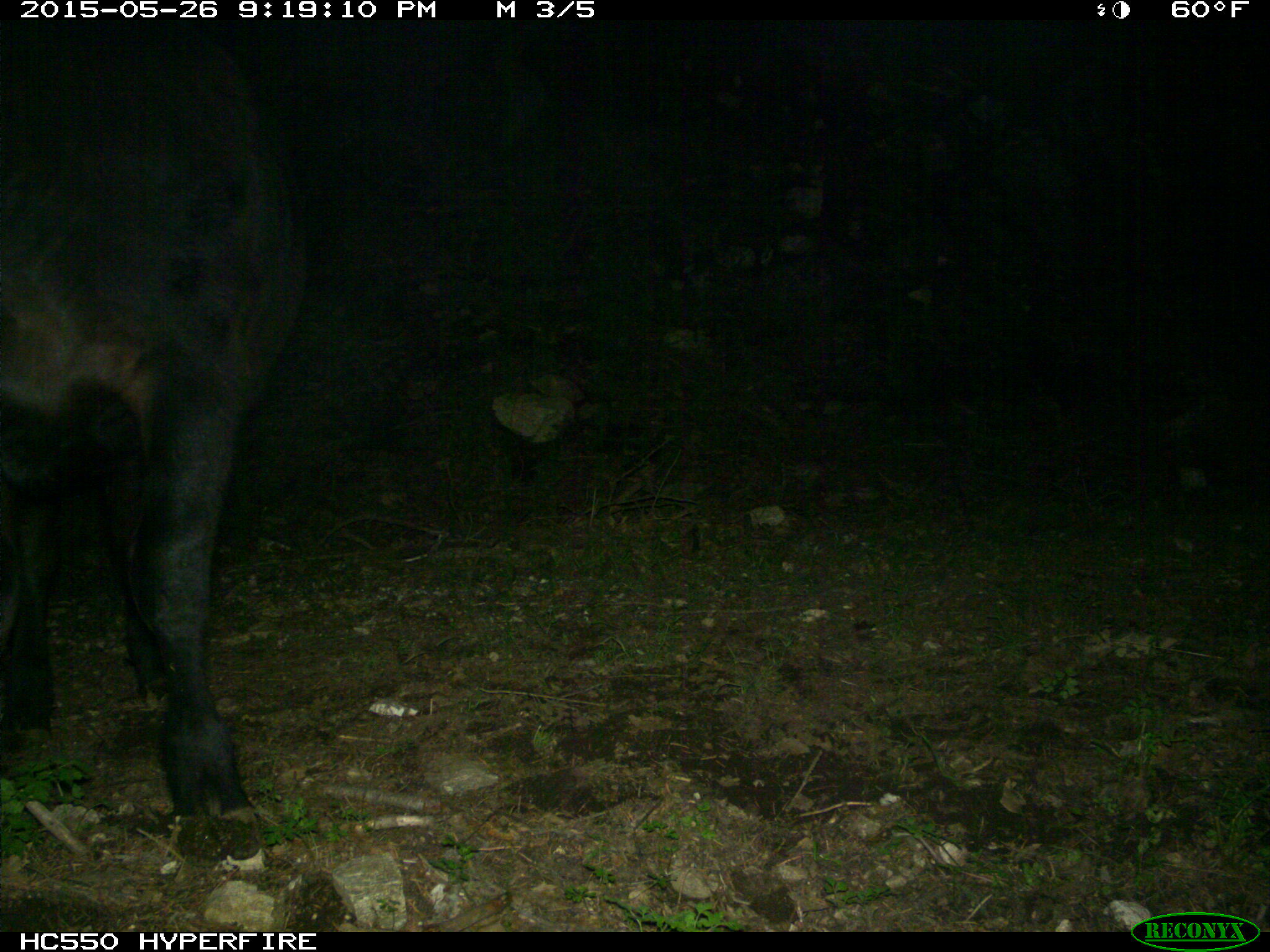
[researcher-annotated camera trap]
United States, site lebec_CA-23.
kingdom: Animalia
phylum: Chordata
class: Mammalia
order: Artiodactyla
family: Bovidae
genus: Bos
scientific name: Bos taurus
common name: domestic cow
Bos taurus (domestic cow).